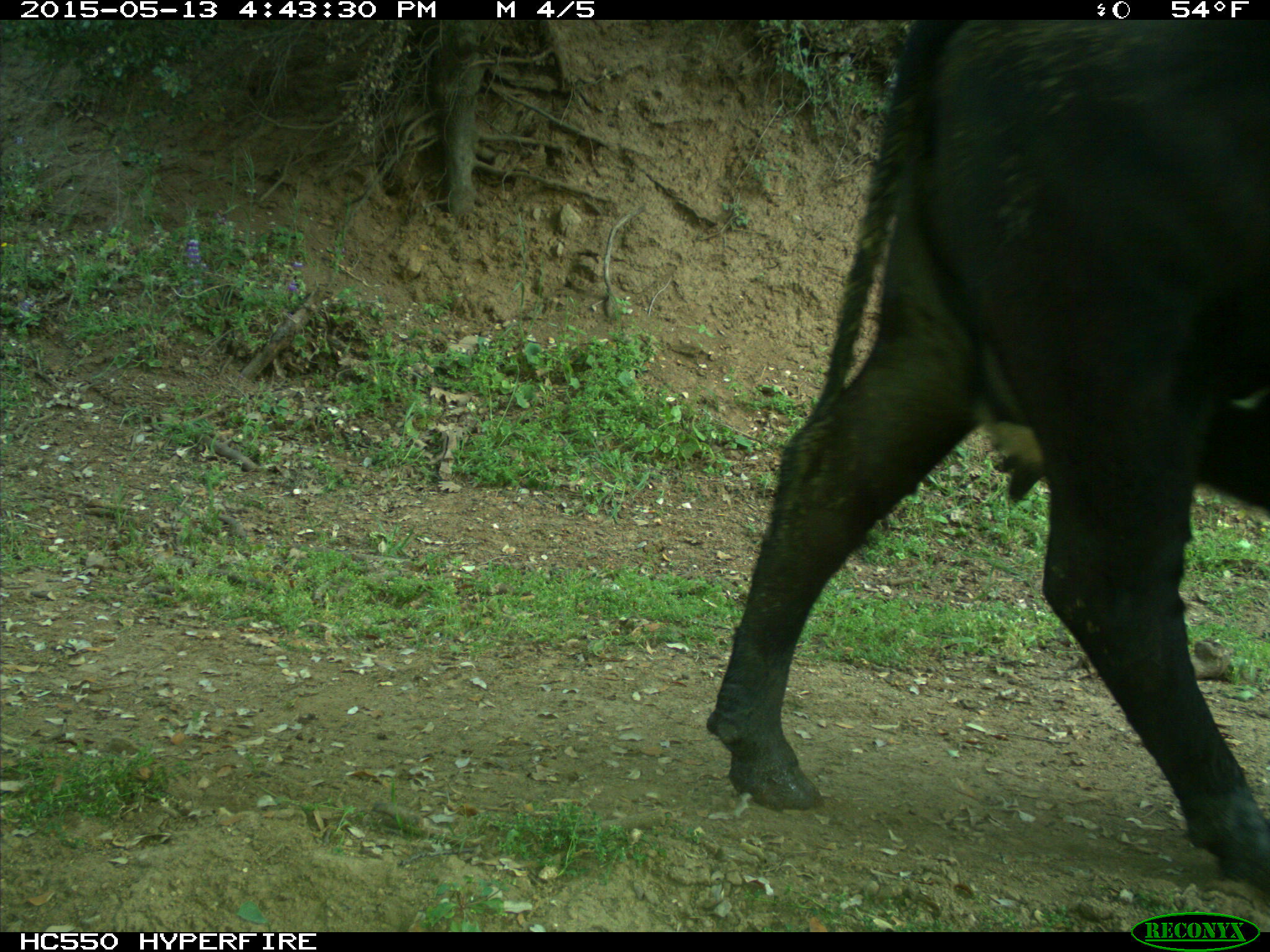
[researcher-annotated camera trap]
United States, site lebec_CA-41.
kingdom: Animalia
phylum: Chordata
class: Mammalia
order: Artiodactyla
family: Bovidae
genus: Bos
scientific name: Bos taurus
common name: domestic cow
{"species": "Bos taurus (domestic cow)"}